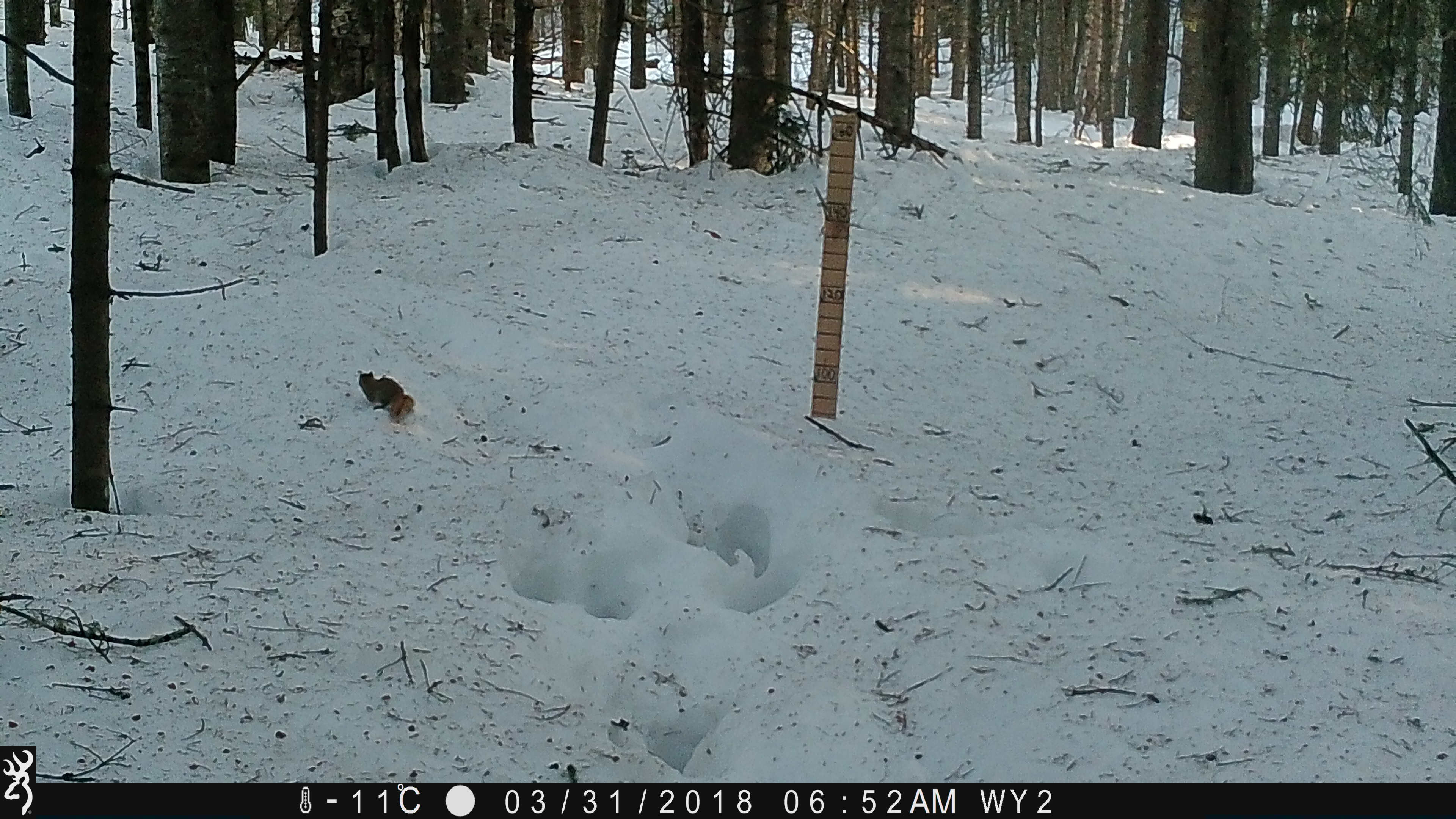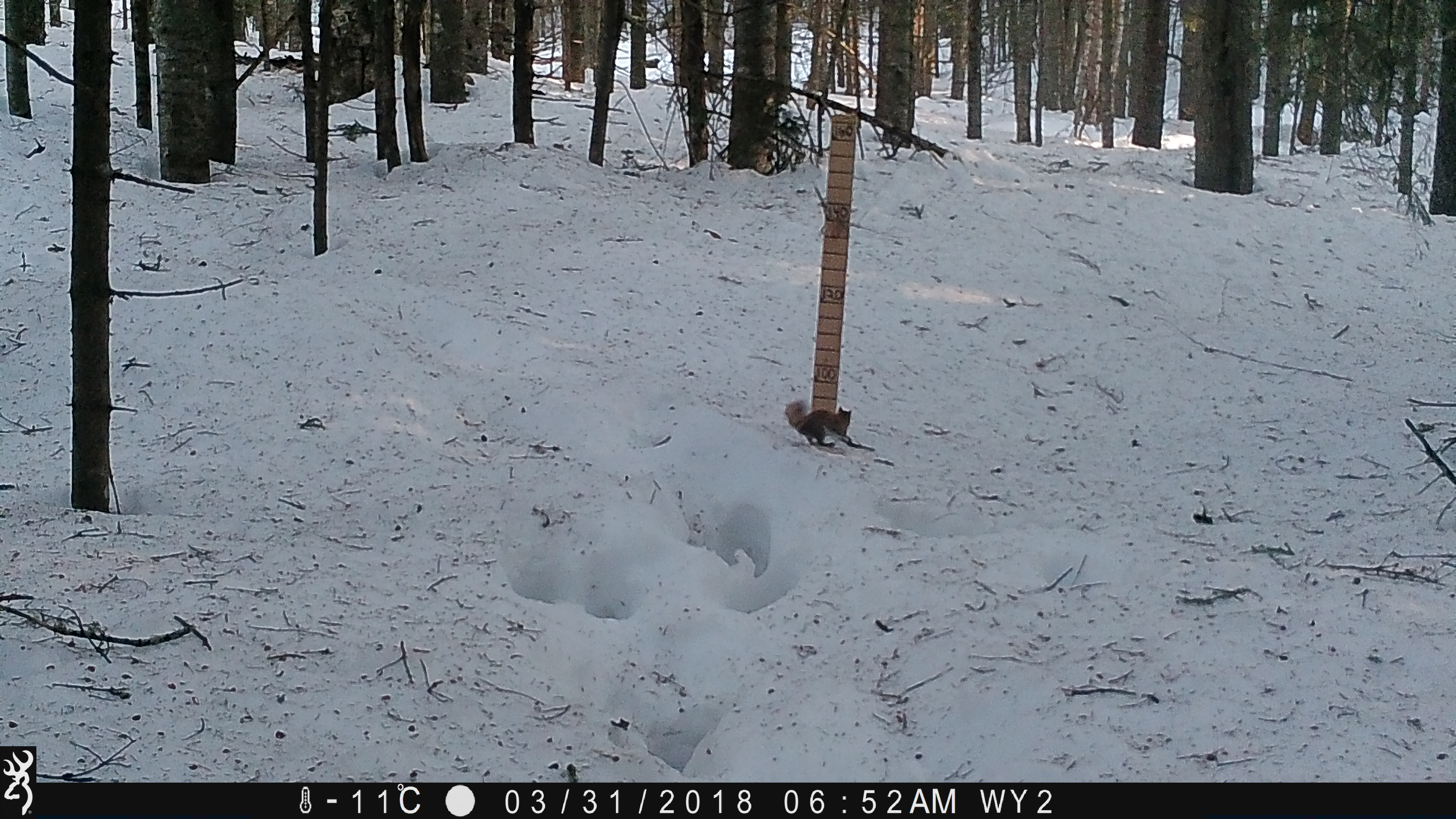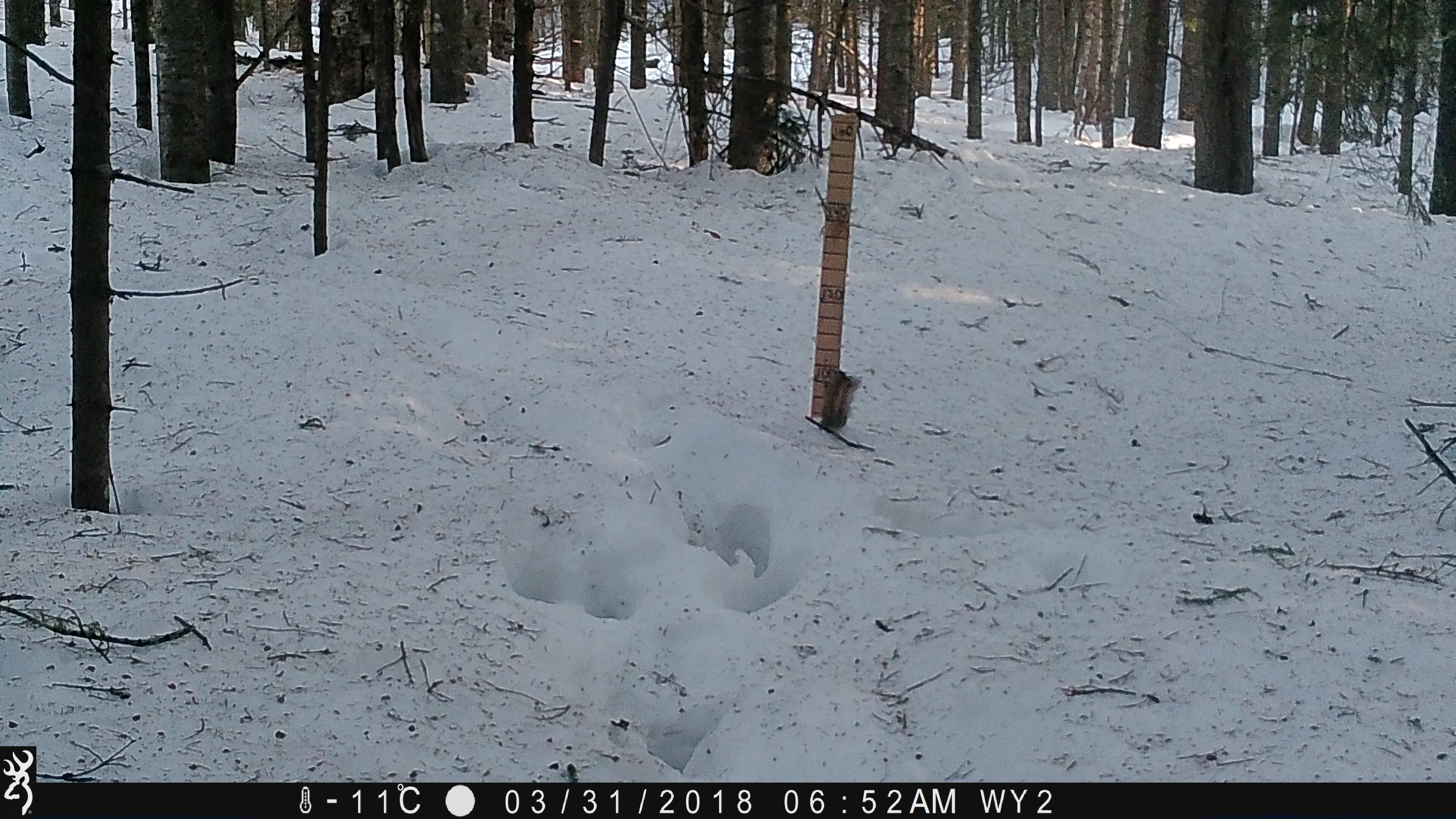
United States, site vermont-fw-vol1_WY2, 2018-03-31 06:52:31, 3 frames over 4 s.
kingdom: Animalia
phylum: Chordata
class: Mammalia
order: Rodentia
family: Sciuridae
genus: Tamiasciurus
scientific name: Tamiasciurus hudsonicus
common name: red squirrel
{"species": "red squirrel (Tamiasciurus hudsonicus)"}